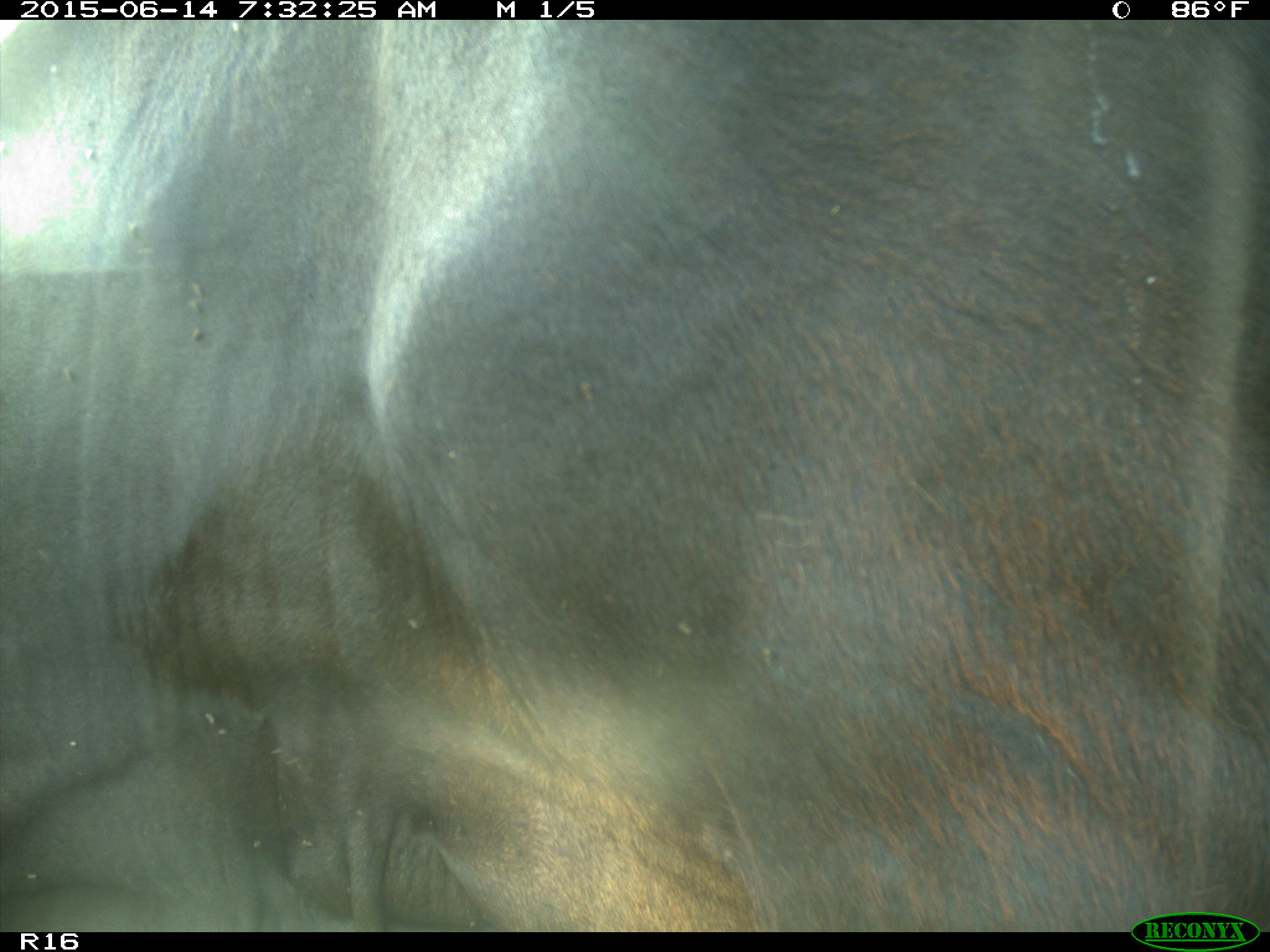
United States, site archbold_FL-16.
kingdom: Animalia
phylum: Chordata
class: Mammalia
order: Artiodactyla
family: Bovidae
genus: Bos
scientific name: Bos taurus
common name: domestic cow